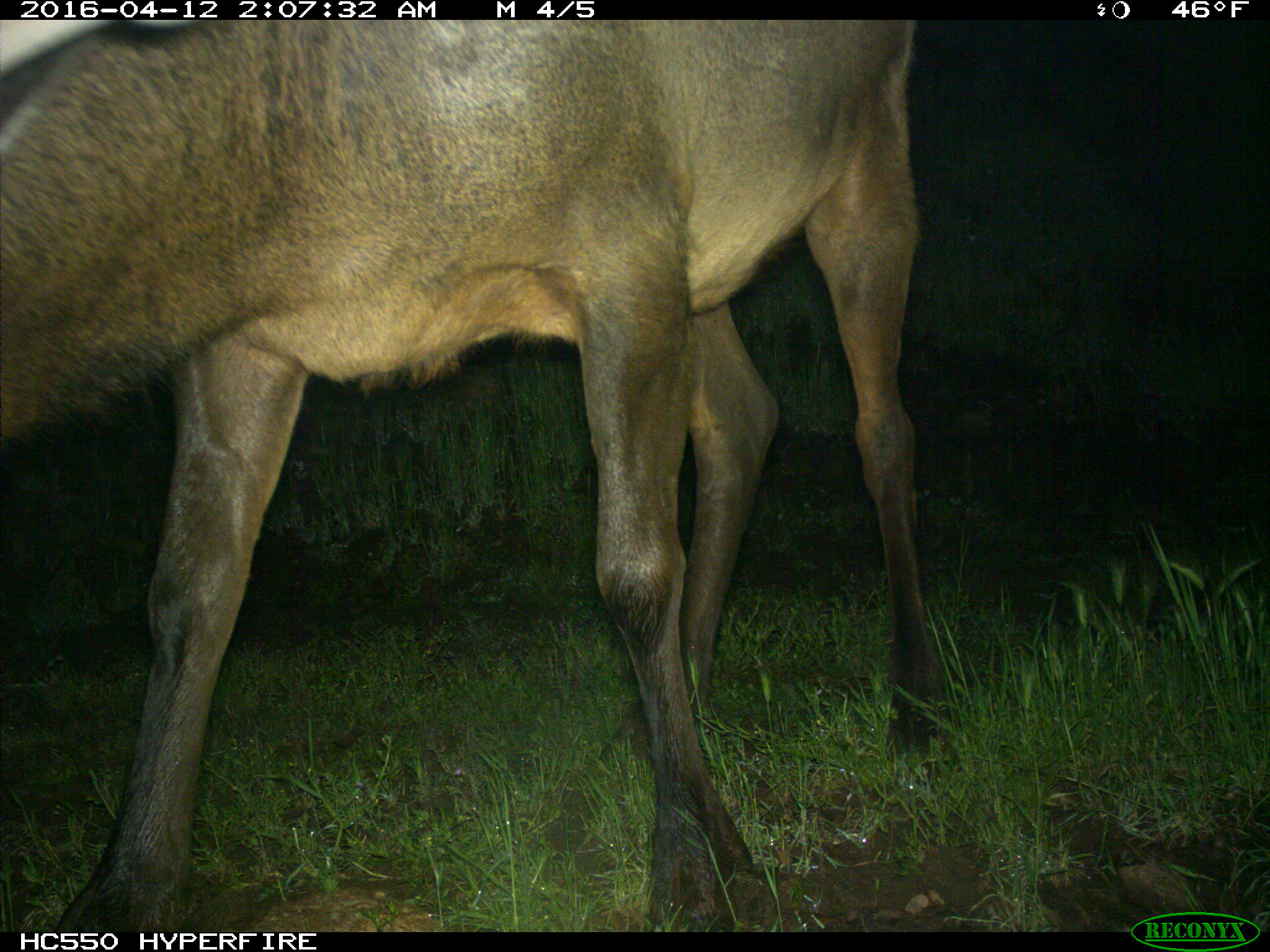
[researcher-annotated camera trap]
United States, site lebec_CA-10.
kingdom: Animalia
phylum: Chordata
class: Mammalia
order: Artiodactyla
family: Cervidae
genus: Cervus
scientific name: Cervus canadensis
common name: elk